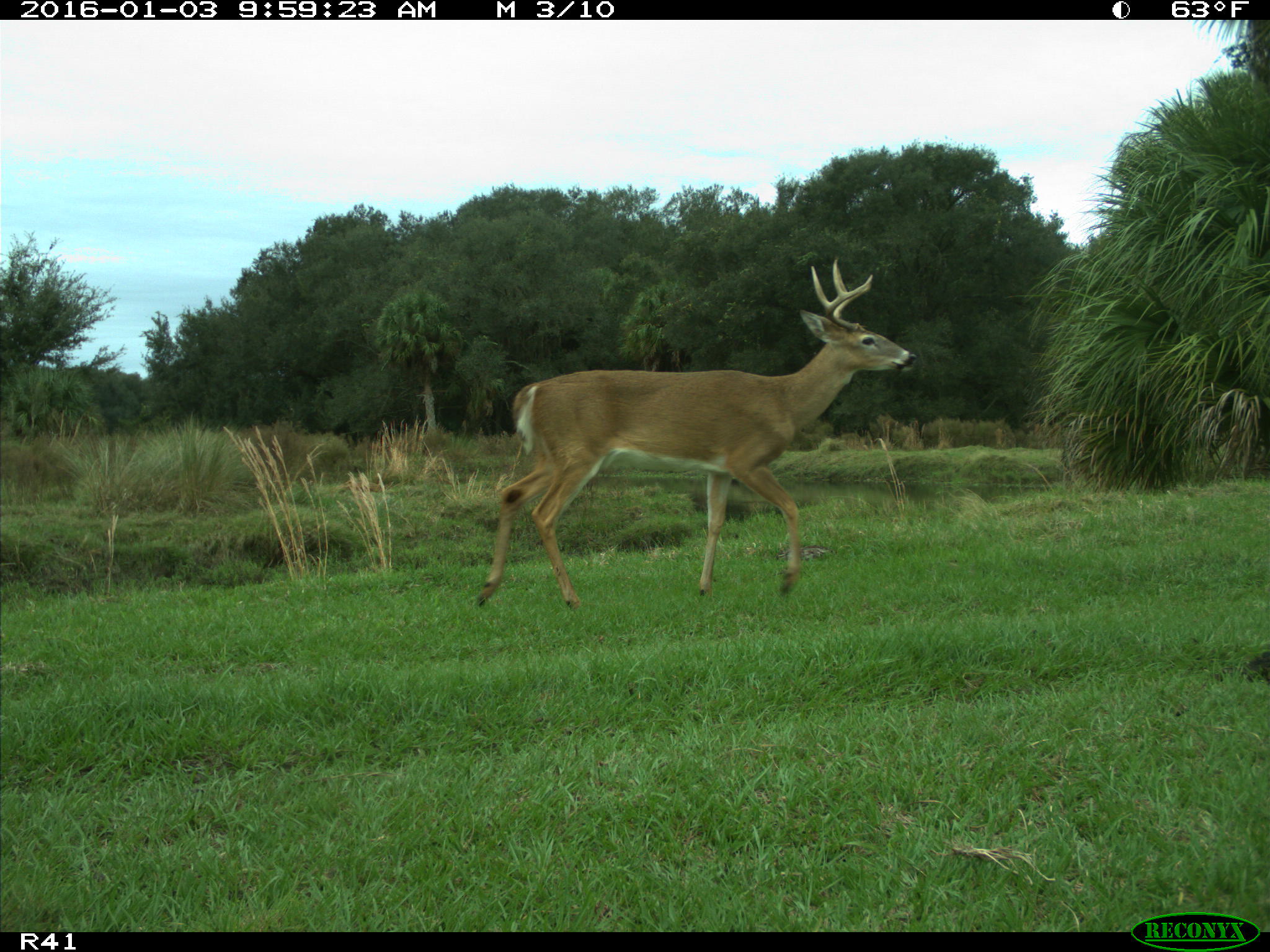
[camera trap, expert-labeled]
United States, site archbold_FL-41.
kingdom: Animalia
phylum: Chordata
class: Mammalia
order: Artiodactyla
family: Cervidae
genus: Odocoileus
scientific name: Odocoileus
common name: deer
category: unidentified deer